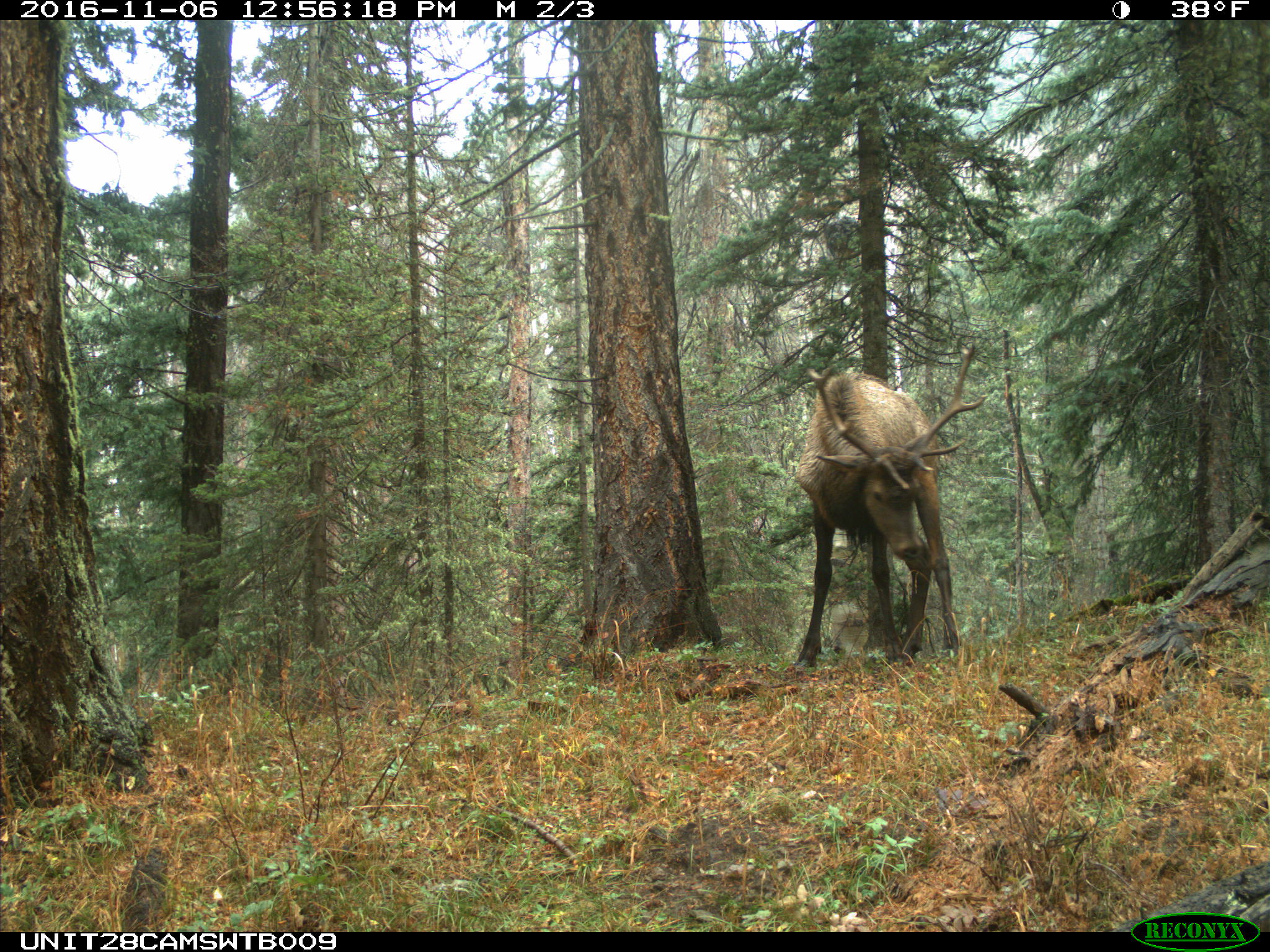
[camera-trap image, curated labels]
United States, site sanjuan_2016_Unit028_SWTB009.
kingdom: Animalia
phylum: Chordata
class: Mammalia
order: Artiodactyla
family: Cervidae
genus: Cervus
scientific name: Cervus elaphus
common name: red deer